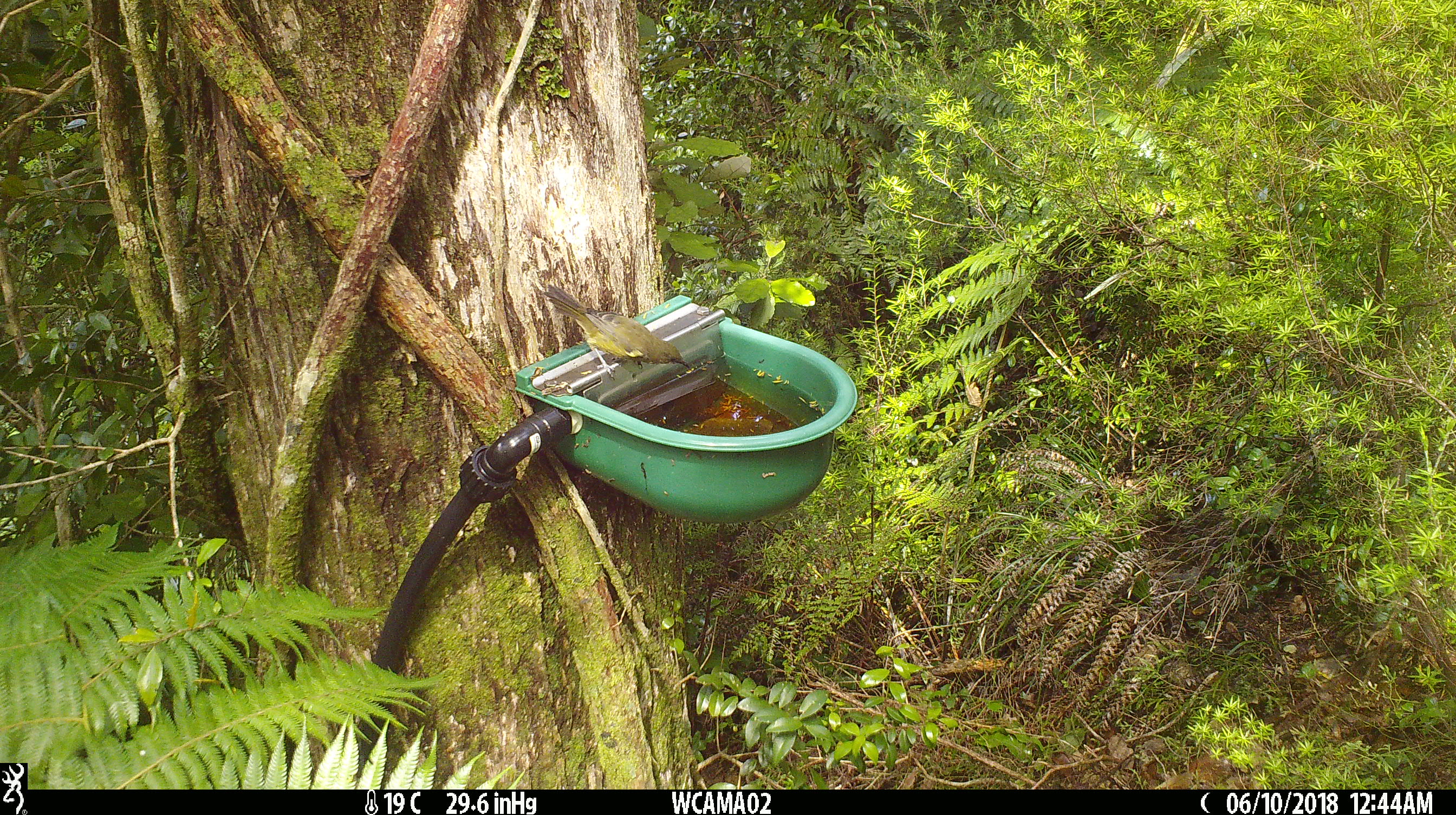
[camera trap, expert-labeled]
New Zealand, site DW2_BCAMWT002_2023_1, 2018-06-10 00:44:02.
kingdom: Animalia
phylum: Chordata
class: Aves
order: Passeriformes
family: Meliphagidae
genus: Anthornis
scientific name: Anthornis melanura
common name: new zealand bellbird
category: bellbird